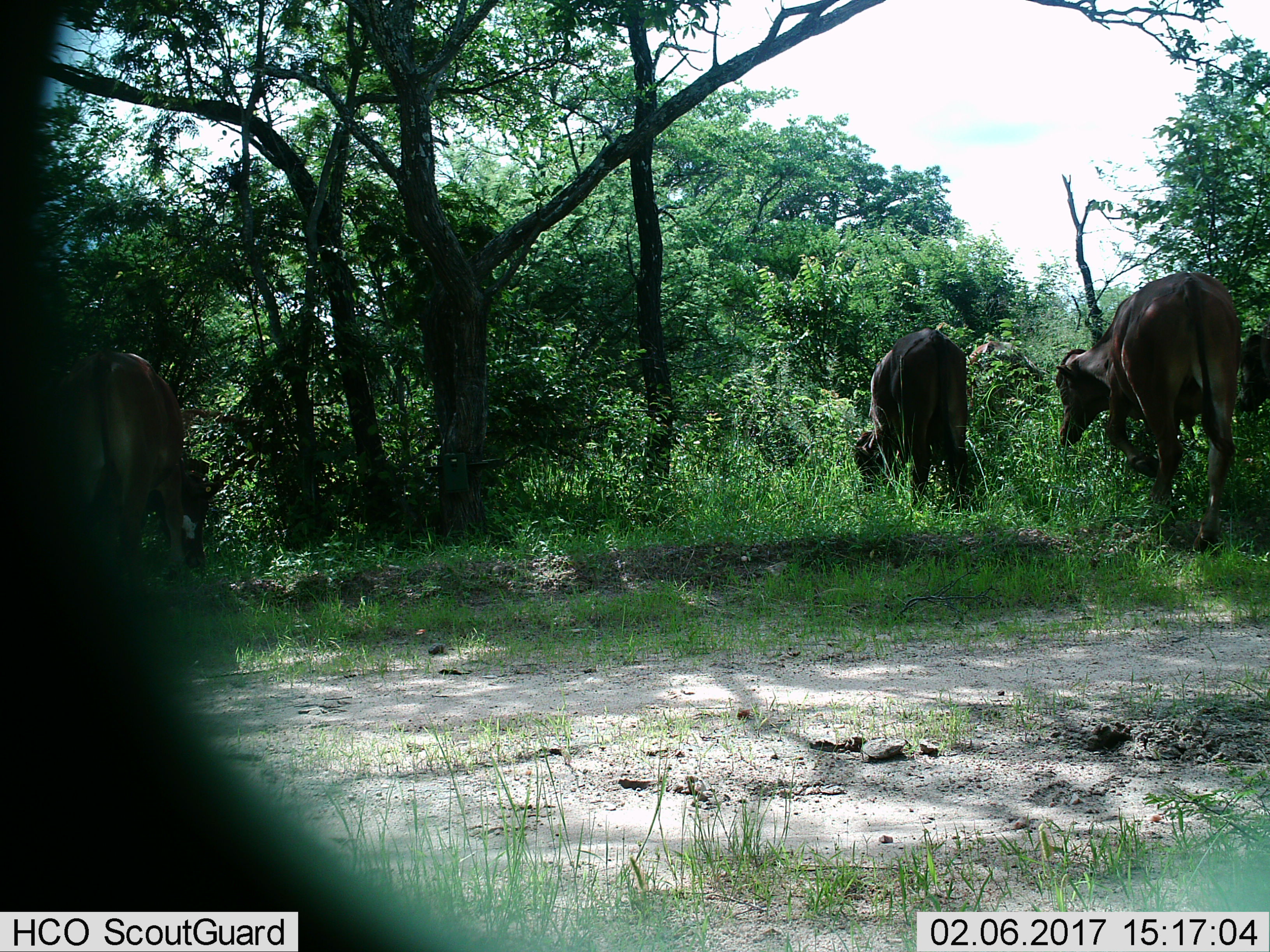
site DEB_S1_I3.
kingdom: Animalia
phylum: Chordata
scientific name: Vertebrata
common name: domestic animal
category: domesticanimal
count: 4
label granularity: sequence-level